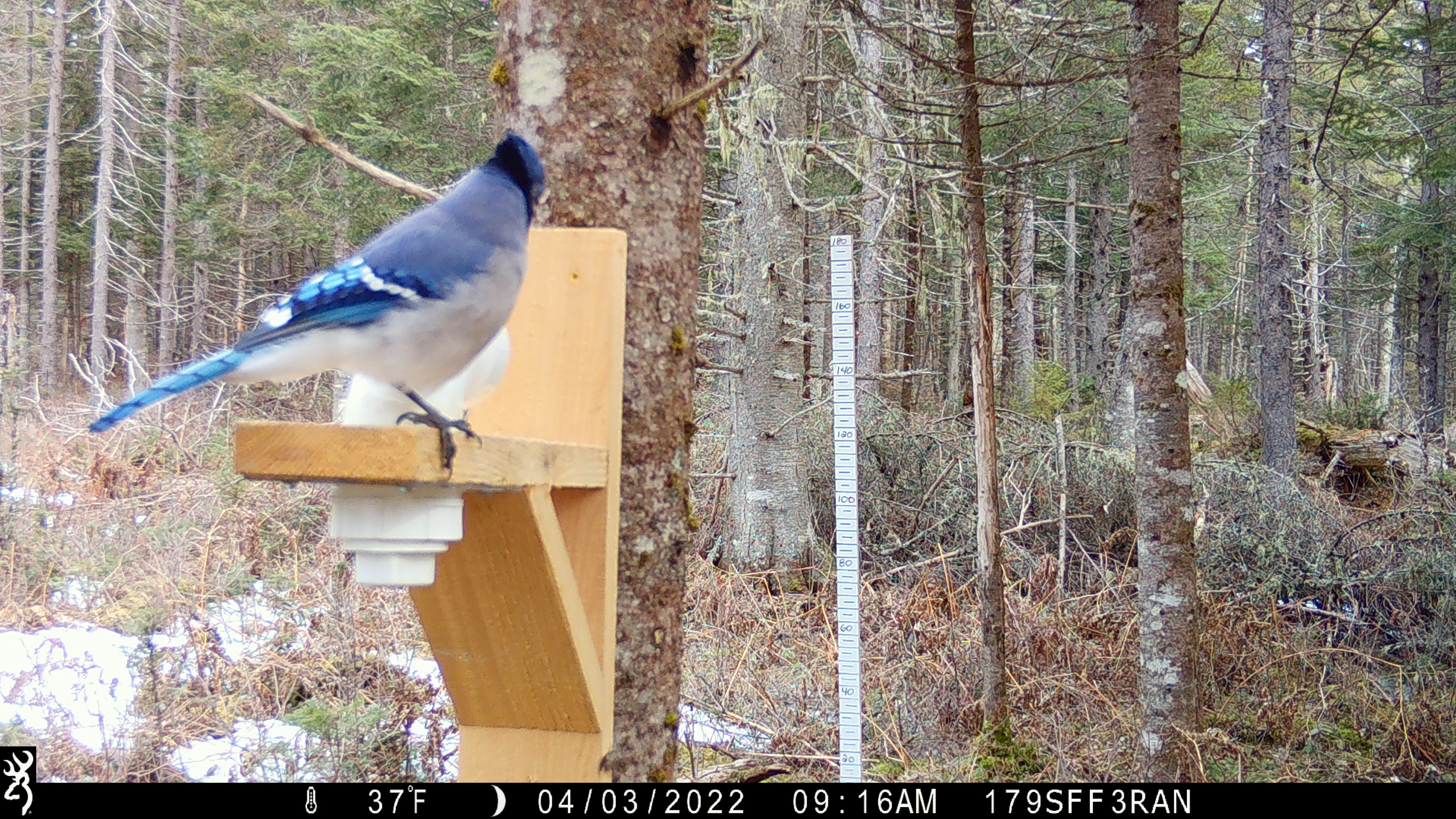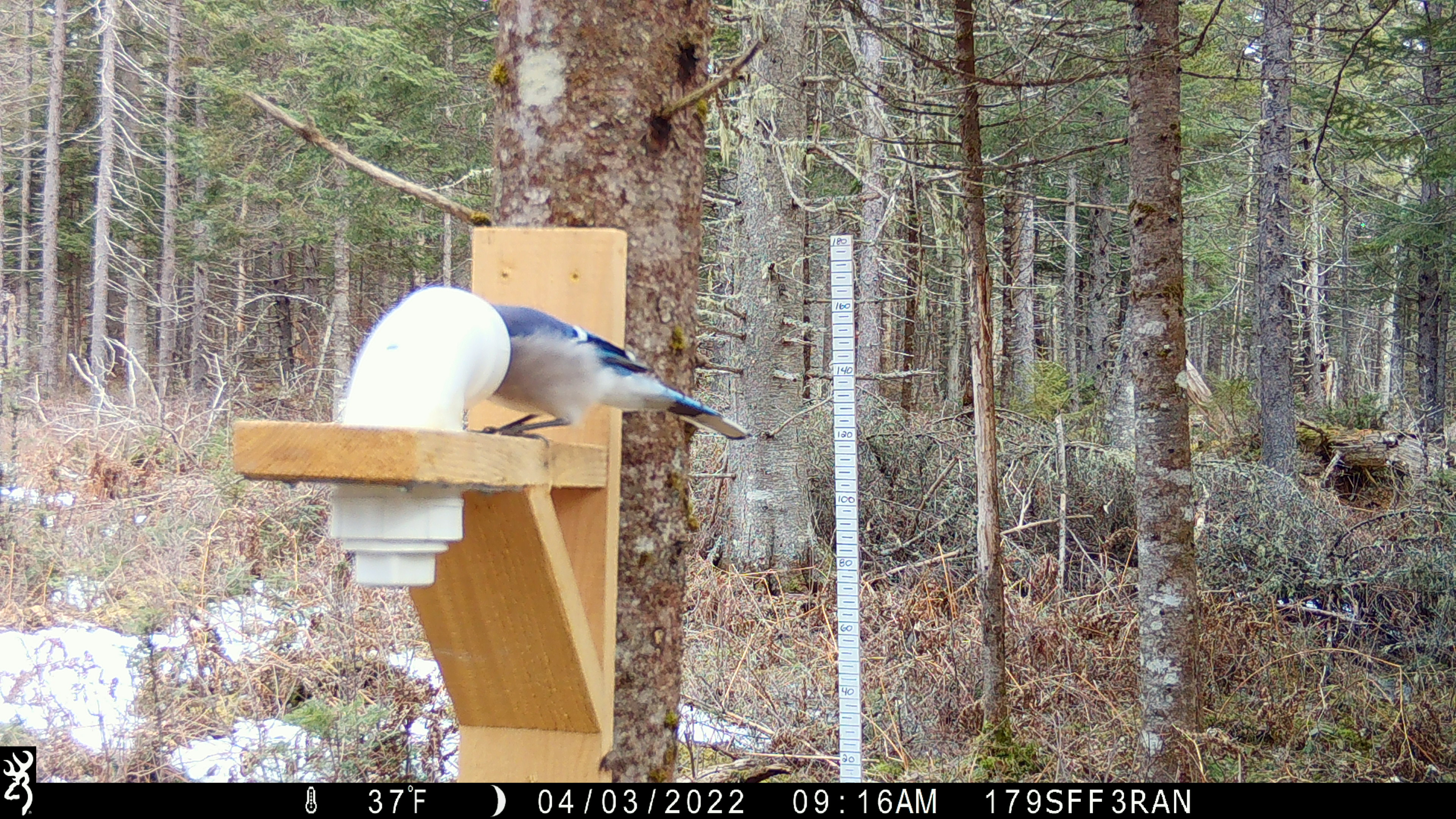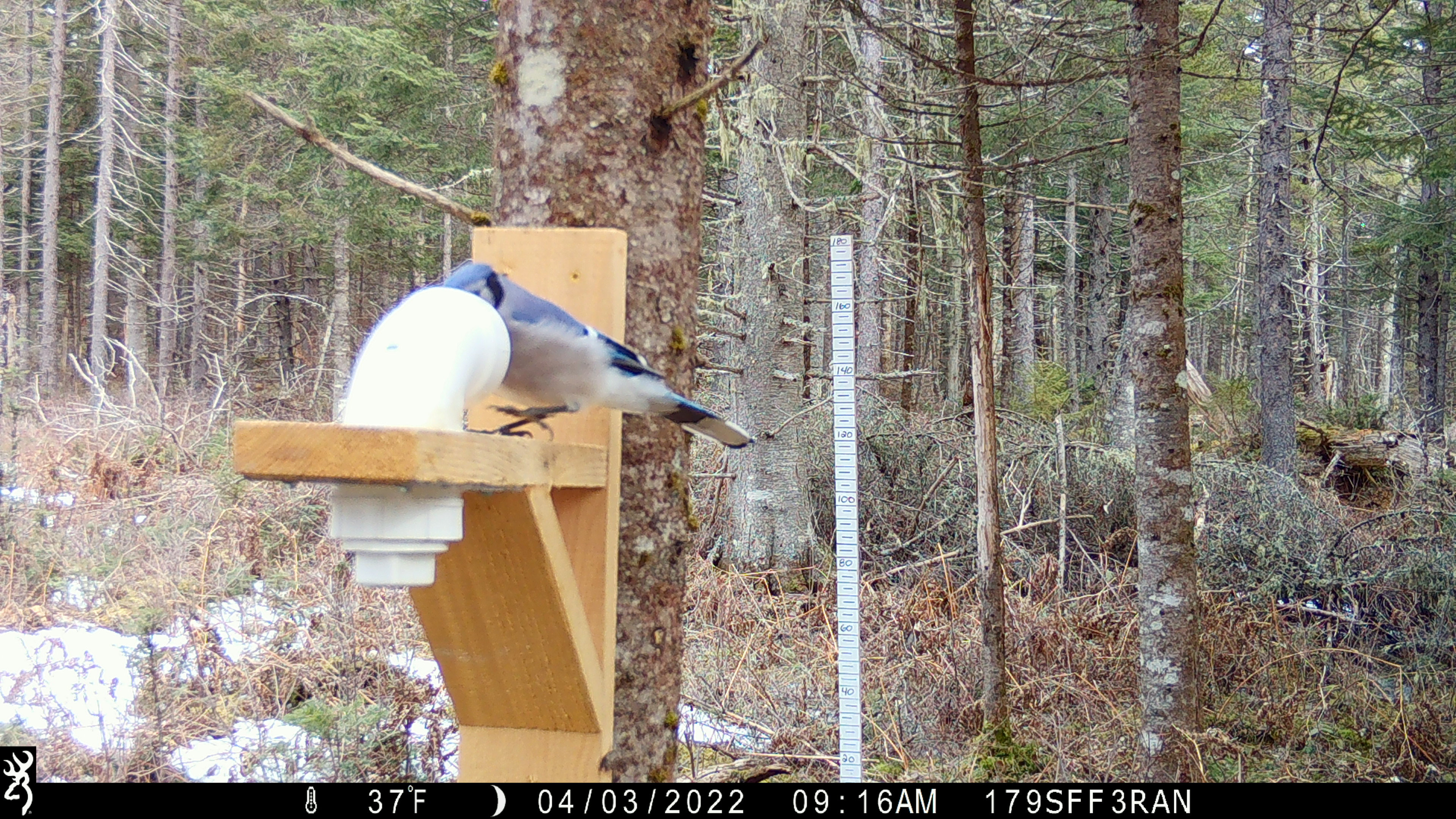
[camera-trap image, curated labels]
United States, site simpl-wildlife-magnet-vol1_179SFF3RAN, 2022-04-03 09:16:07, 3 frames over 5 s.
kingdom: Animalia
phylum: Chordata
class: Aves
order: Passeriformes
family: Corvidae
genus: Cyanocitta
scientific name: Cyanocitta cristata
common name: blue jay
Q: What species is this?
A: Blue jay (Cyanocitta cristata).